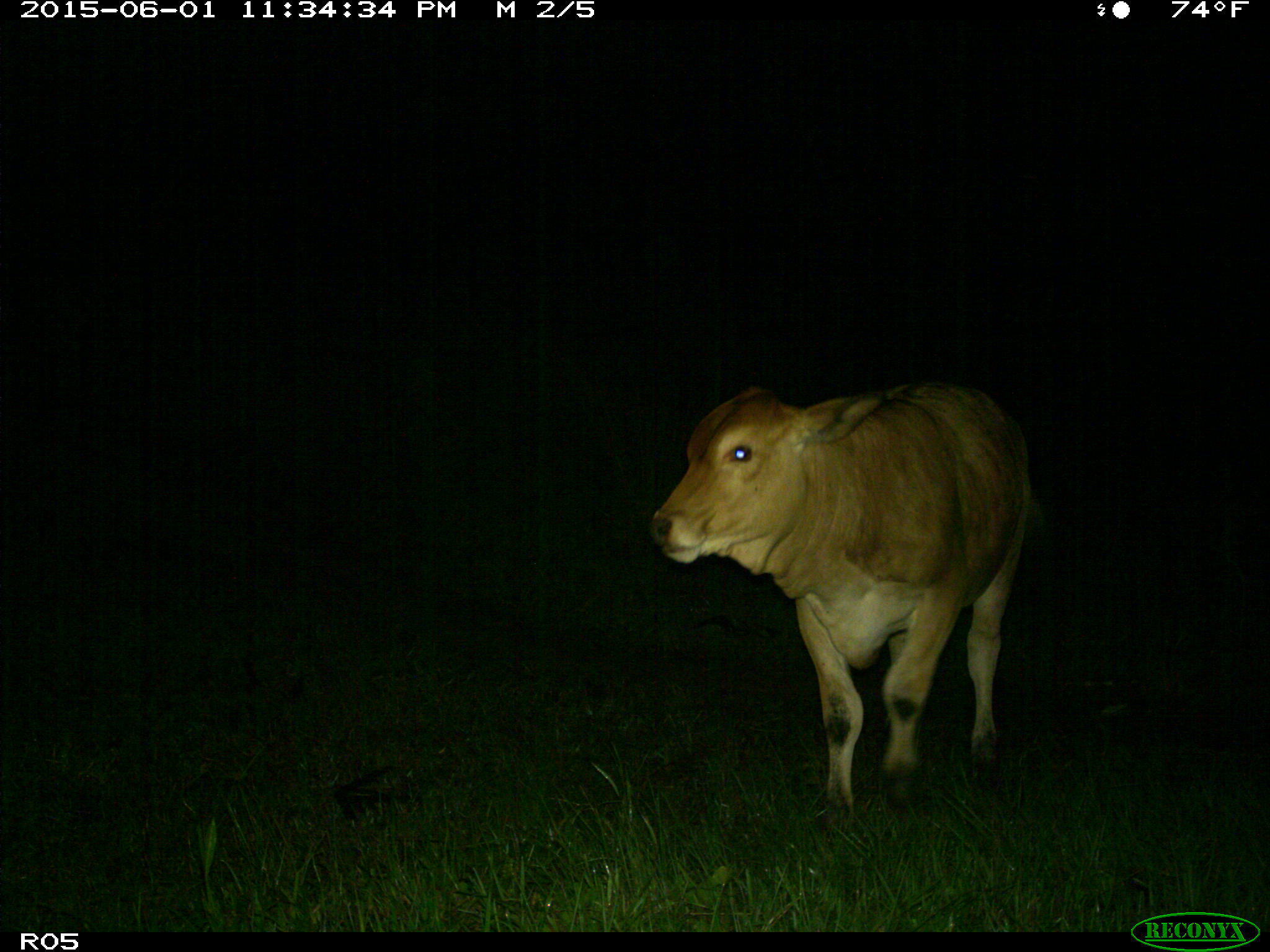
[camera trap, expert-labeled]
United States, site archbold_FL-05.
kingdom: Animalia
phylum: Chordata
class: Mammalia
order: Artiodactyla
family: Bovidae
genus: Bos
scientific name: Bos taurus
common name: domestic cow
Bos taurus (domestic cow).